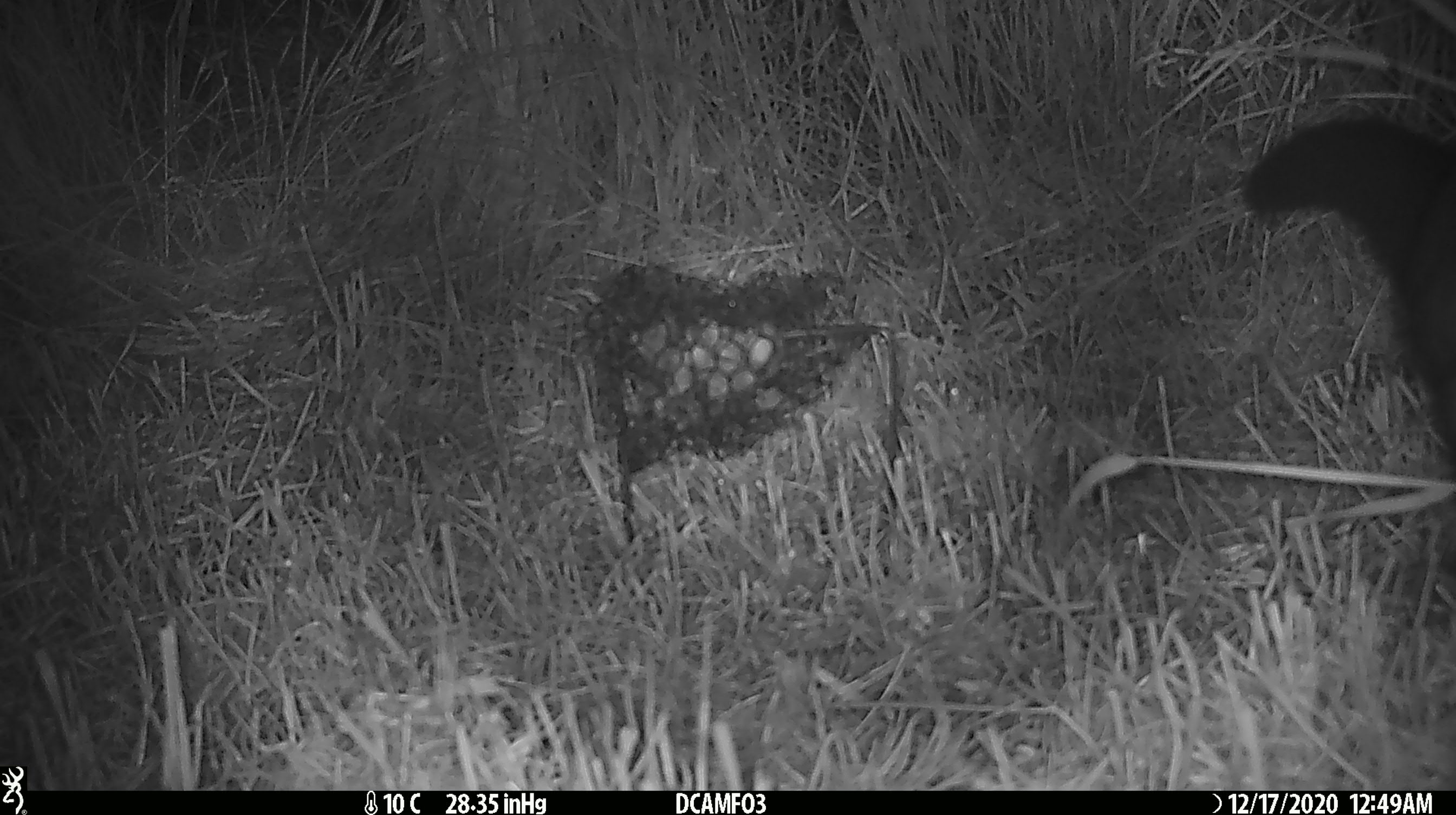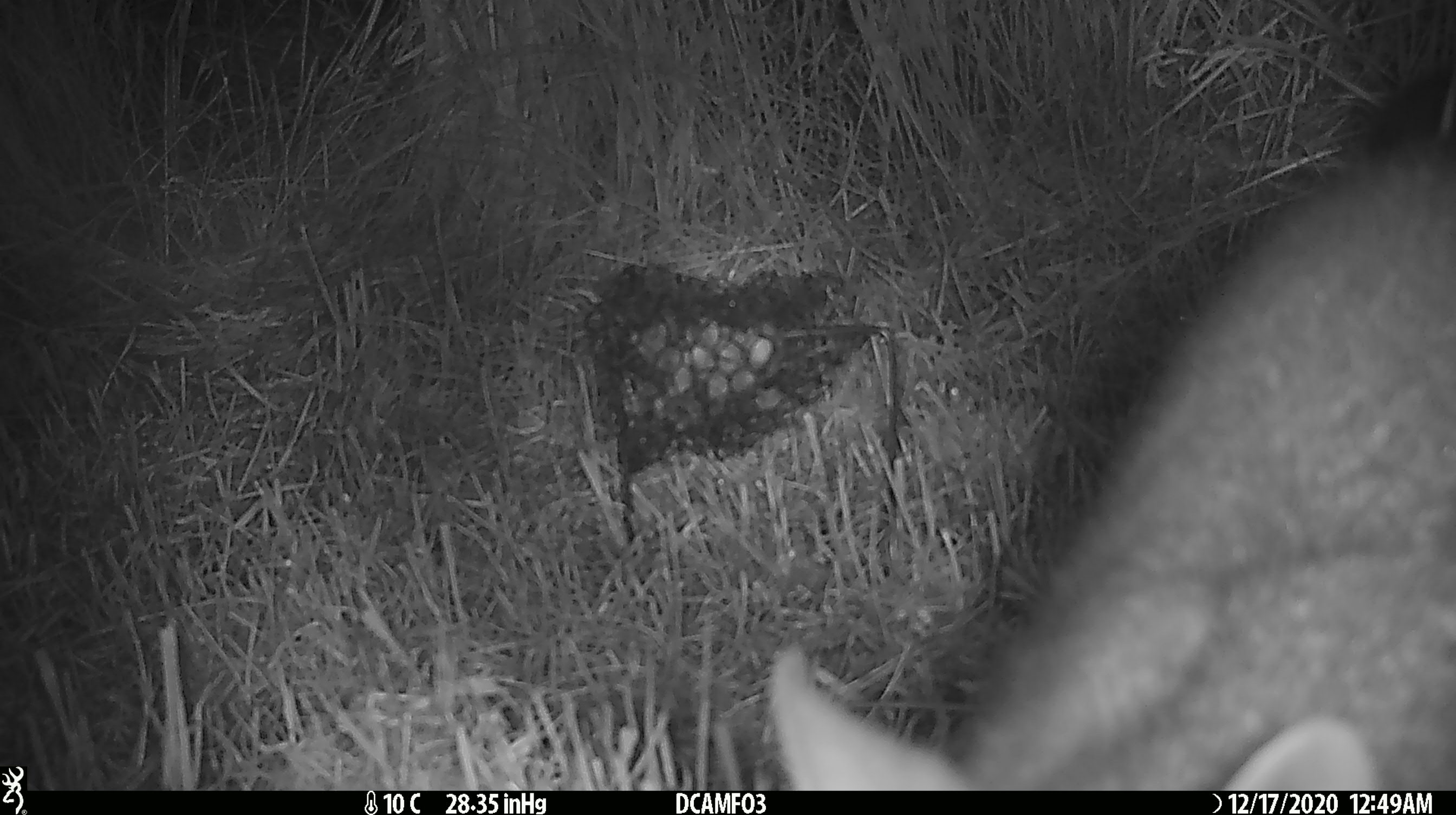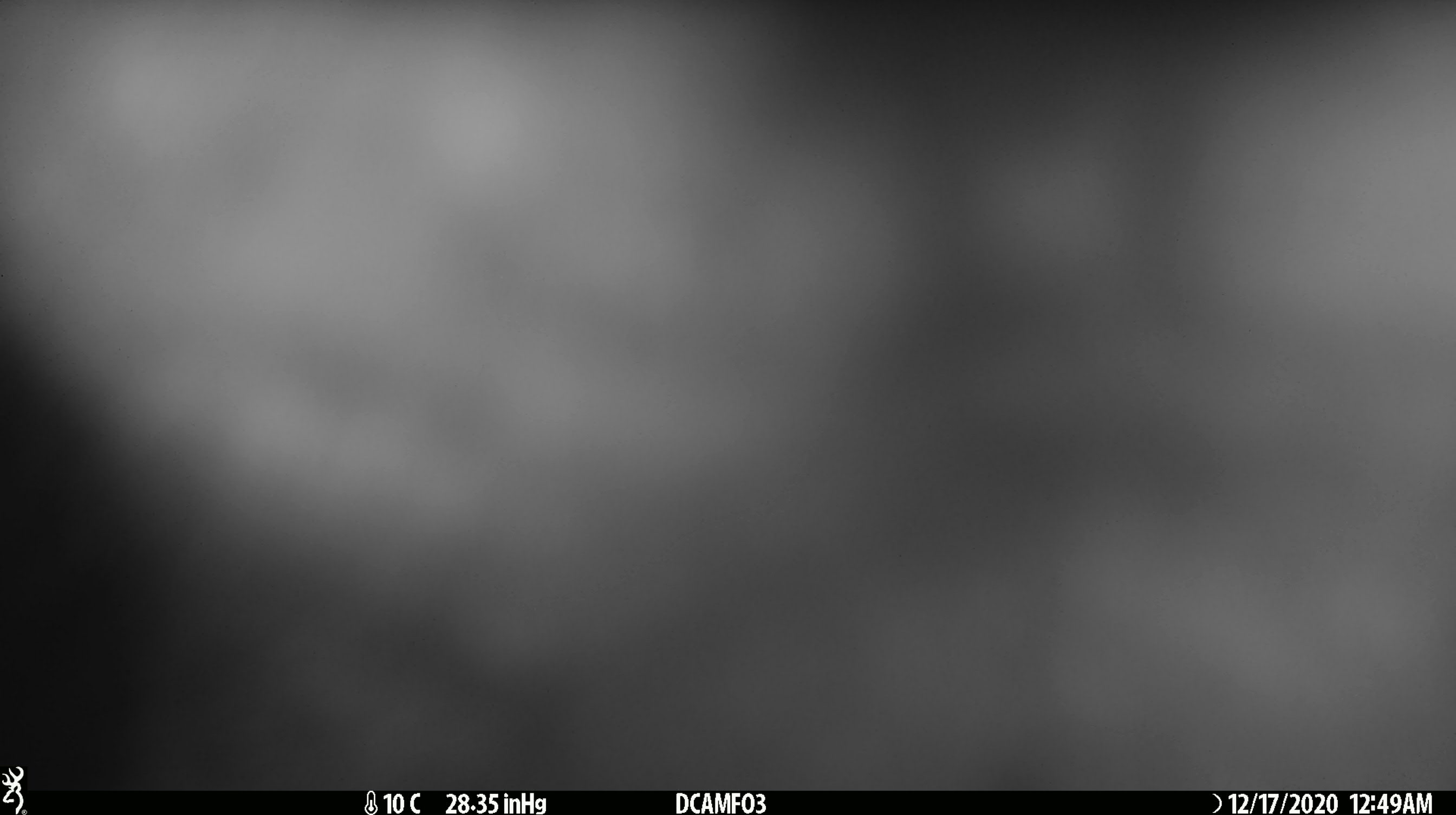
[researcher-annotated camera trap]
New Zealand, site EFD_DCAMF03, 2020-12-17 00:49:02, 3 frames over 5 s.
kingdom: Animalia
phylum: Chordata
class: Mammalia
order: Diprotodontia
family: Phalangeridae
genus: Trichosurus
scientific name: Trichosurus vulpecula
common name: common brushtail possum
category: possum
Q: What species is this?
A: Possum (common brushtail possum) (Trichosurus vulpecula).